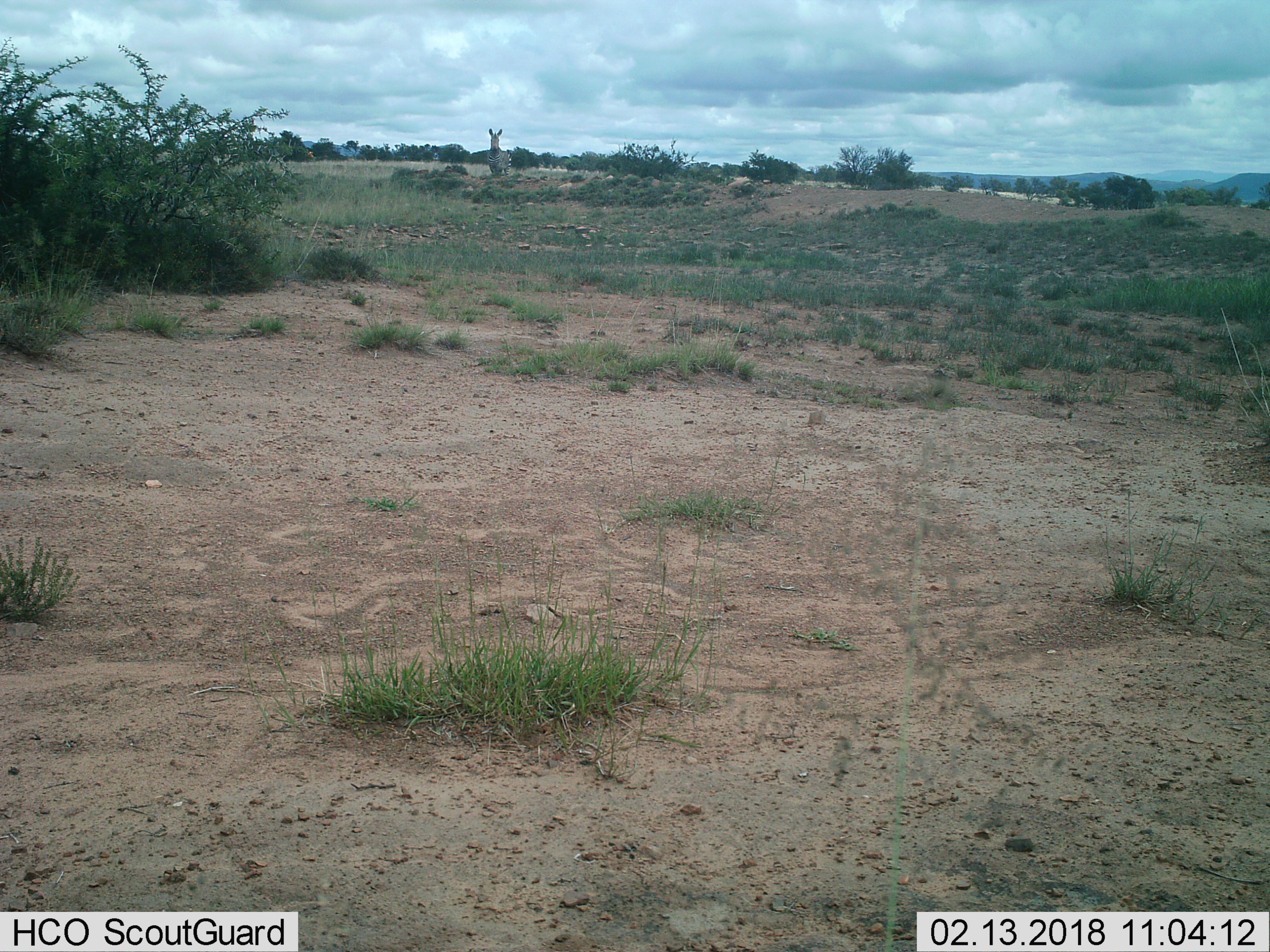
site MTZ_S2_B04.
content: unidentified animal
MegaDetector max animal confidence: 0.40